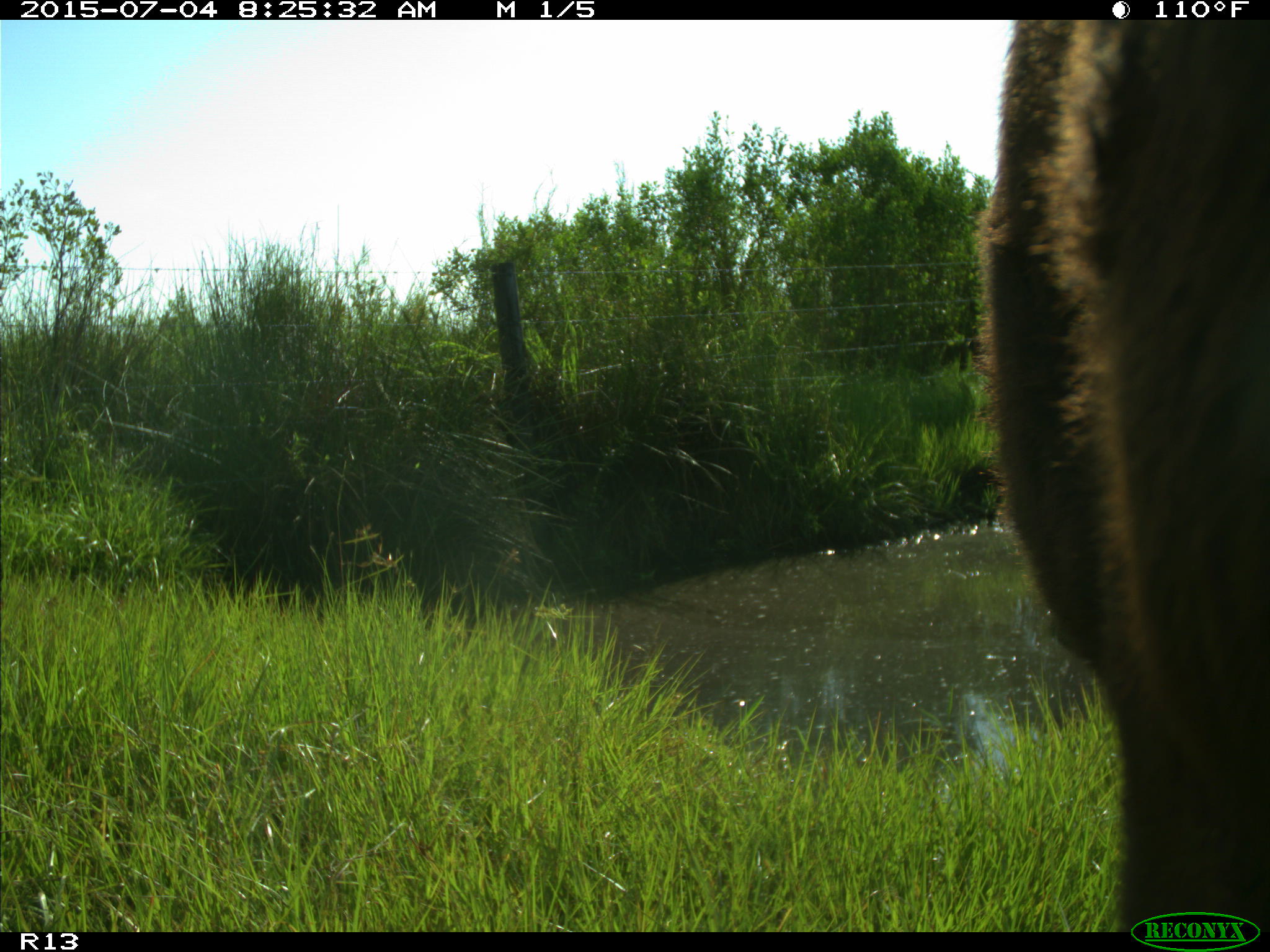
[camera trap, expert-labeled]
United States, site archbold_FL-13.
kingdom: Animalia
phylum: Chordata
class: Mammalia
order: Artiodactyla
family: Bovidae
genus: Bos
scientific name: Bos taurus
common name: domestic cow